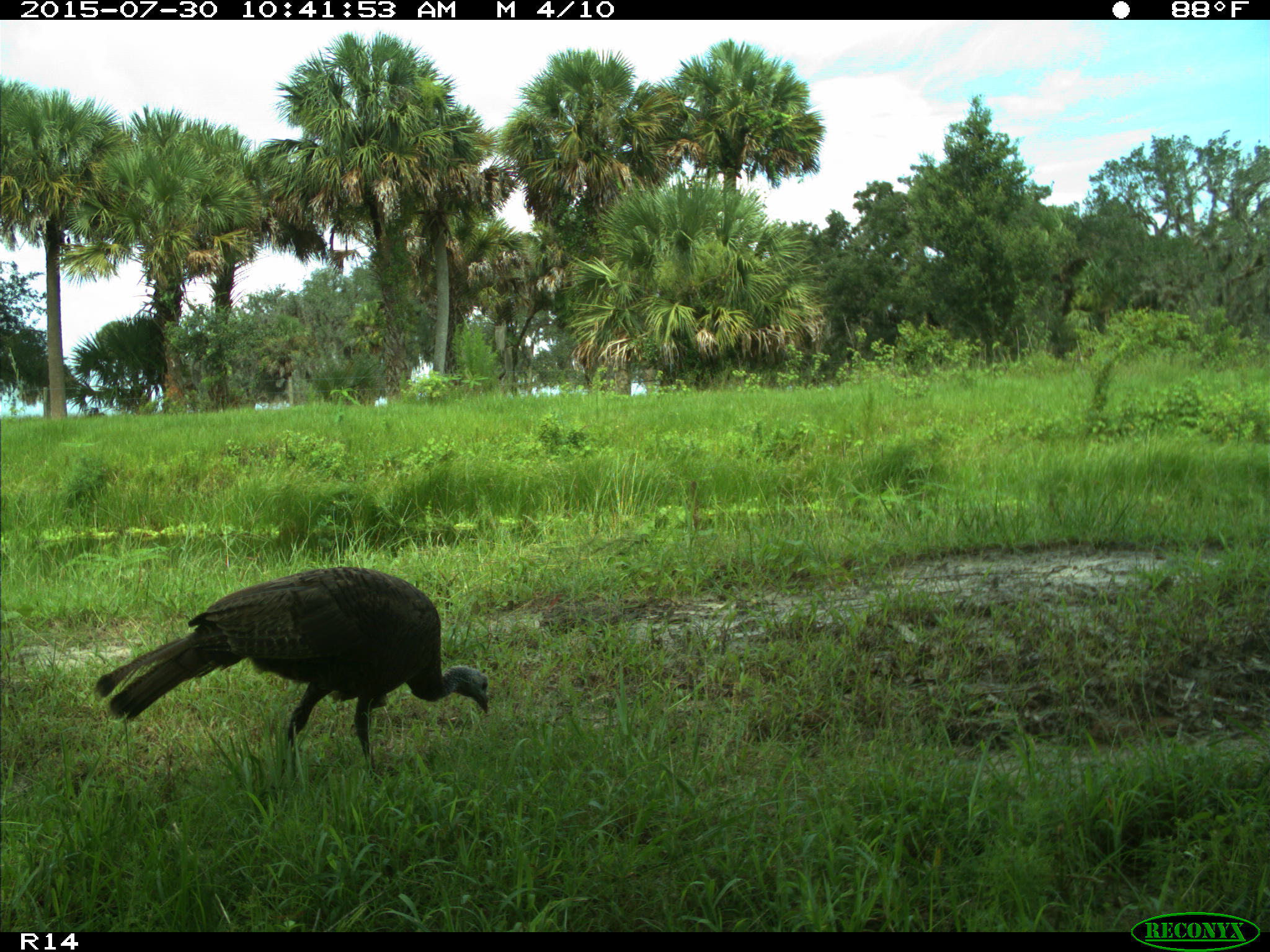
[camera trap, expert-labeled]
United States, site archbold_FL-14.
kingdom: Animalia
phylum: Chordata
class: Aves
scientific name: Aves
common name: birds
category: unidentified bird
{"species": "unidentified bird (birds) (Aves)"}